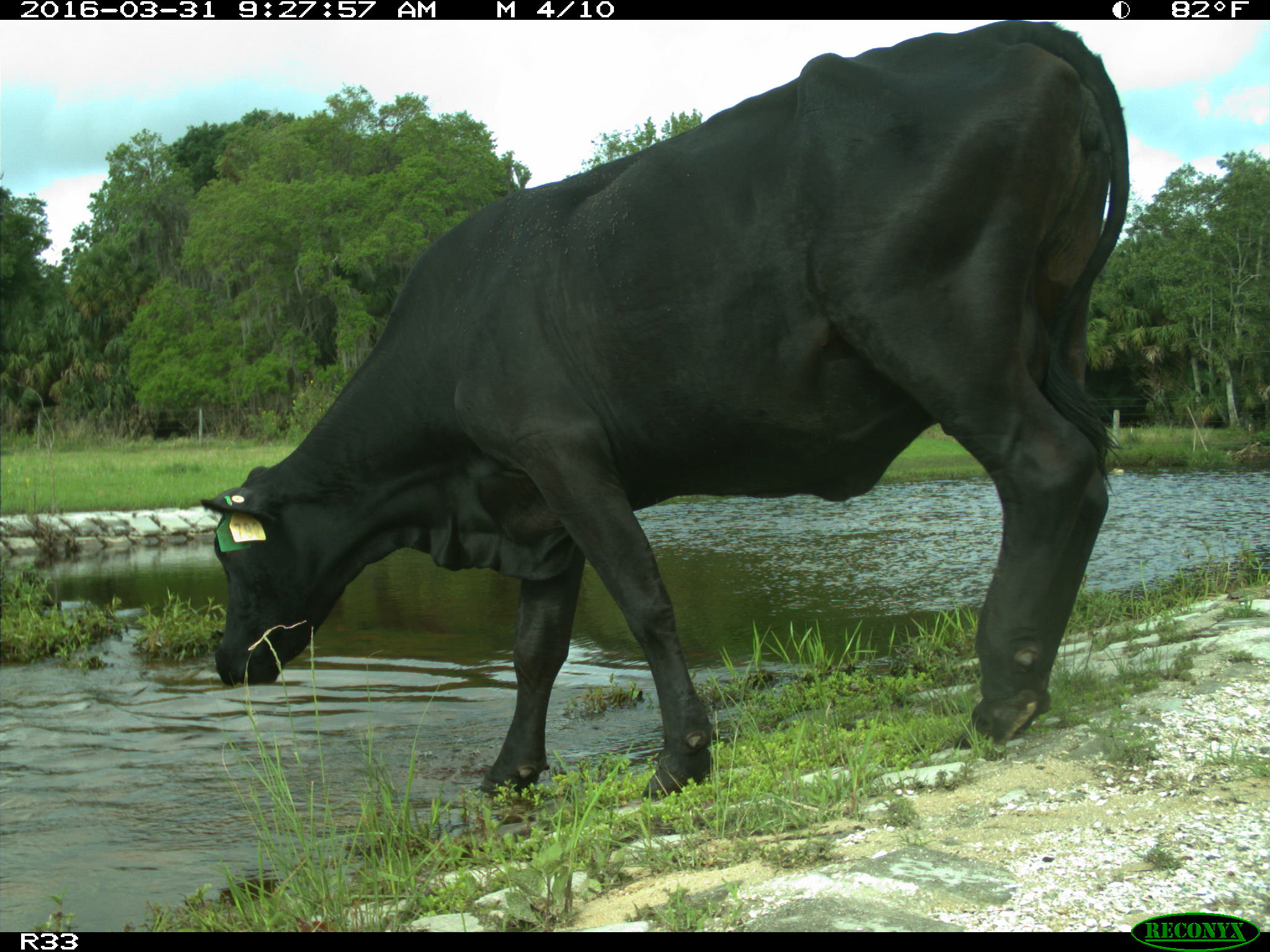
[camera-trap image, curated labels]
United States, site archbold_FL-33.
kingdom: Animalia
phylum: Chordata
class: Mammalia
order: Artiodactyla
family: Bovidae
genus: Bos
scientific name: Bos taurus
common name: domestic cow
Bos taurus (domestic cow).